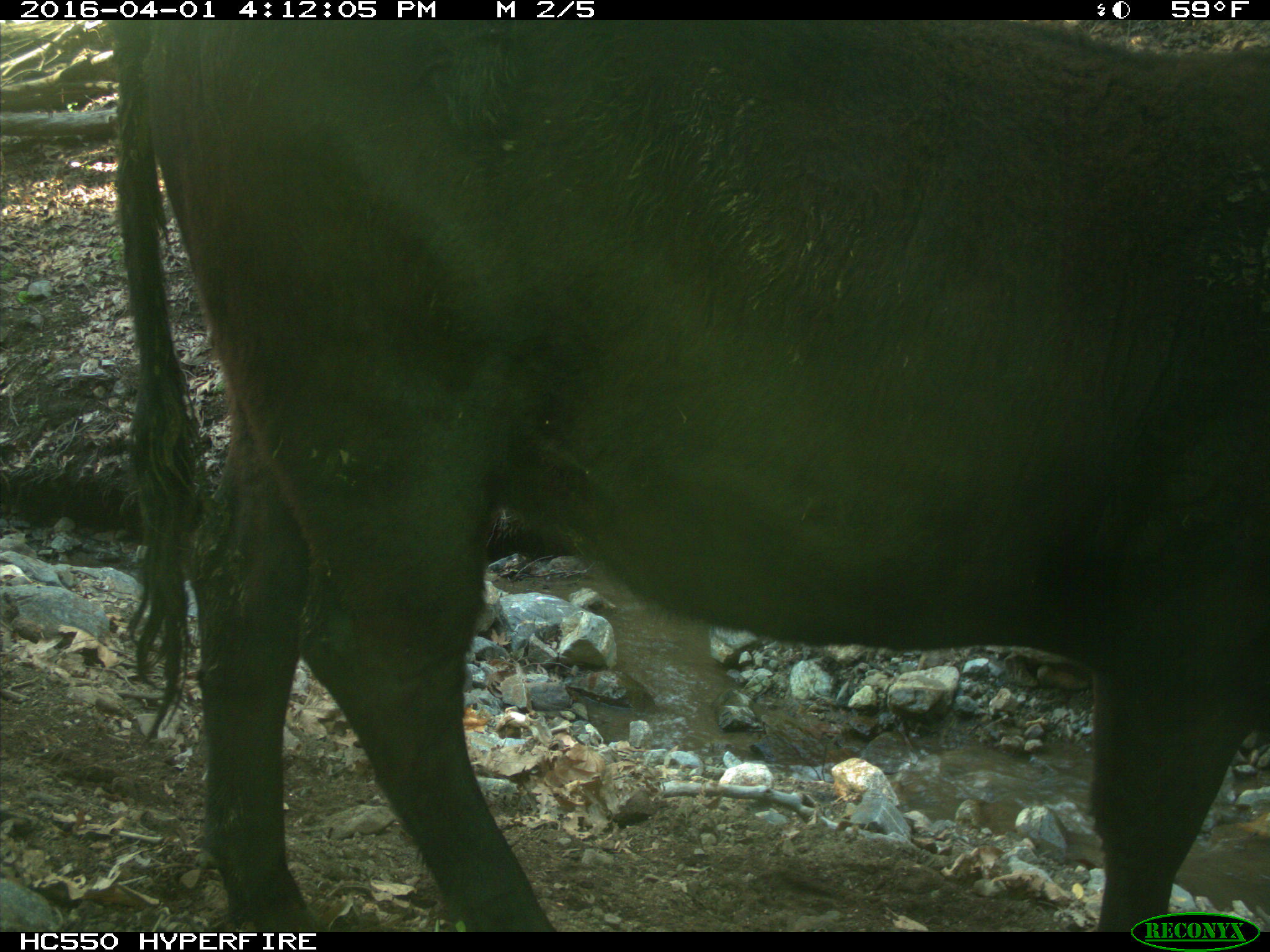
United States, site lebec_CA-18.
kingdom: Animalia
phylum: Chordata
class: Mammalia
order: Artiodactyla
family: Bovidae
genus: Bos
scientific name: Bos taurus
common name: domestic cow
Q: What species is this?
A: Bos taurus (domestic cow).